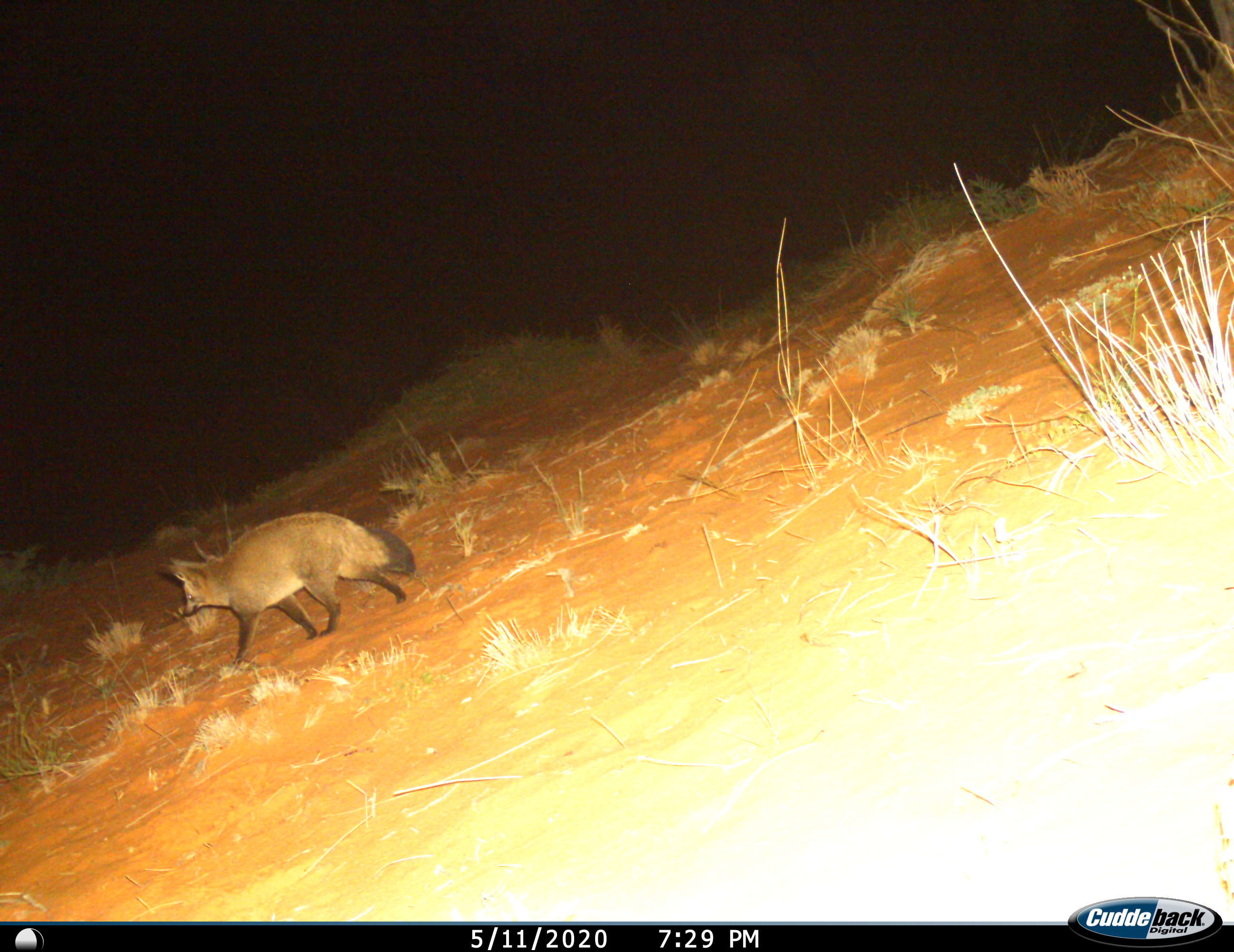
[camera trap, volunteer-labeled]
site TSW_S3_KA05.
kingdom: Animalia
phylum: Chordata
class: Mammalia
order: Carnivora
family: Canidae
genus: Otocyon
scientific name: Otocyon megalotis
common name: bat-eared fox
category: foxbateared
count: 1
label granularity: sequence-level